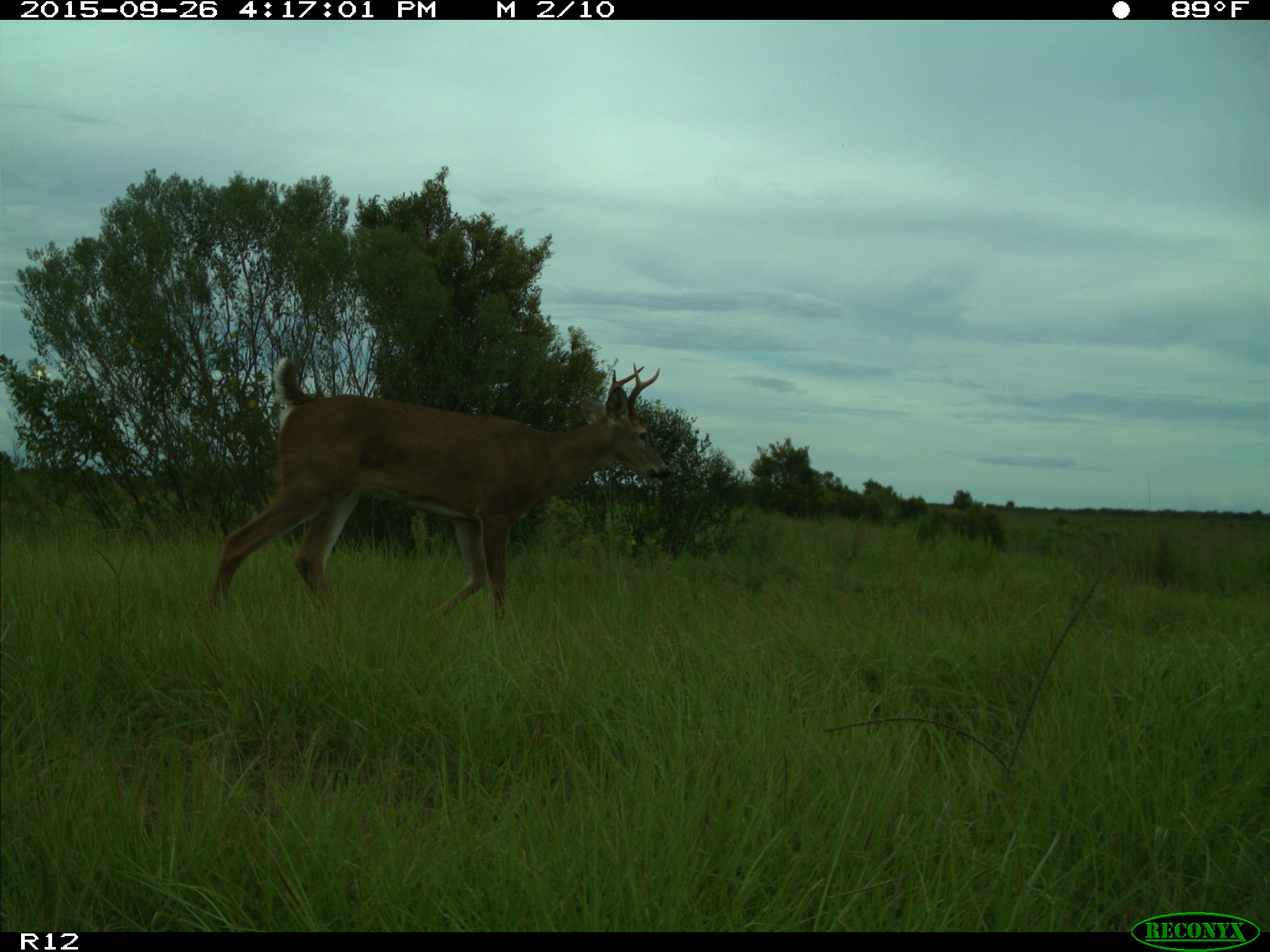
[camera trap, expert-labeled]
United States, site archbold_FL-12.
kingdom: Animalia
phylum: Chordata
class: Mammalia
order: Artiodactyla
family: Cervidae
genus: Odocoileus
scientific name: Odocoileus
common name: deer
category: unidentified deer